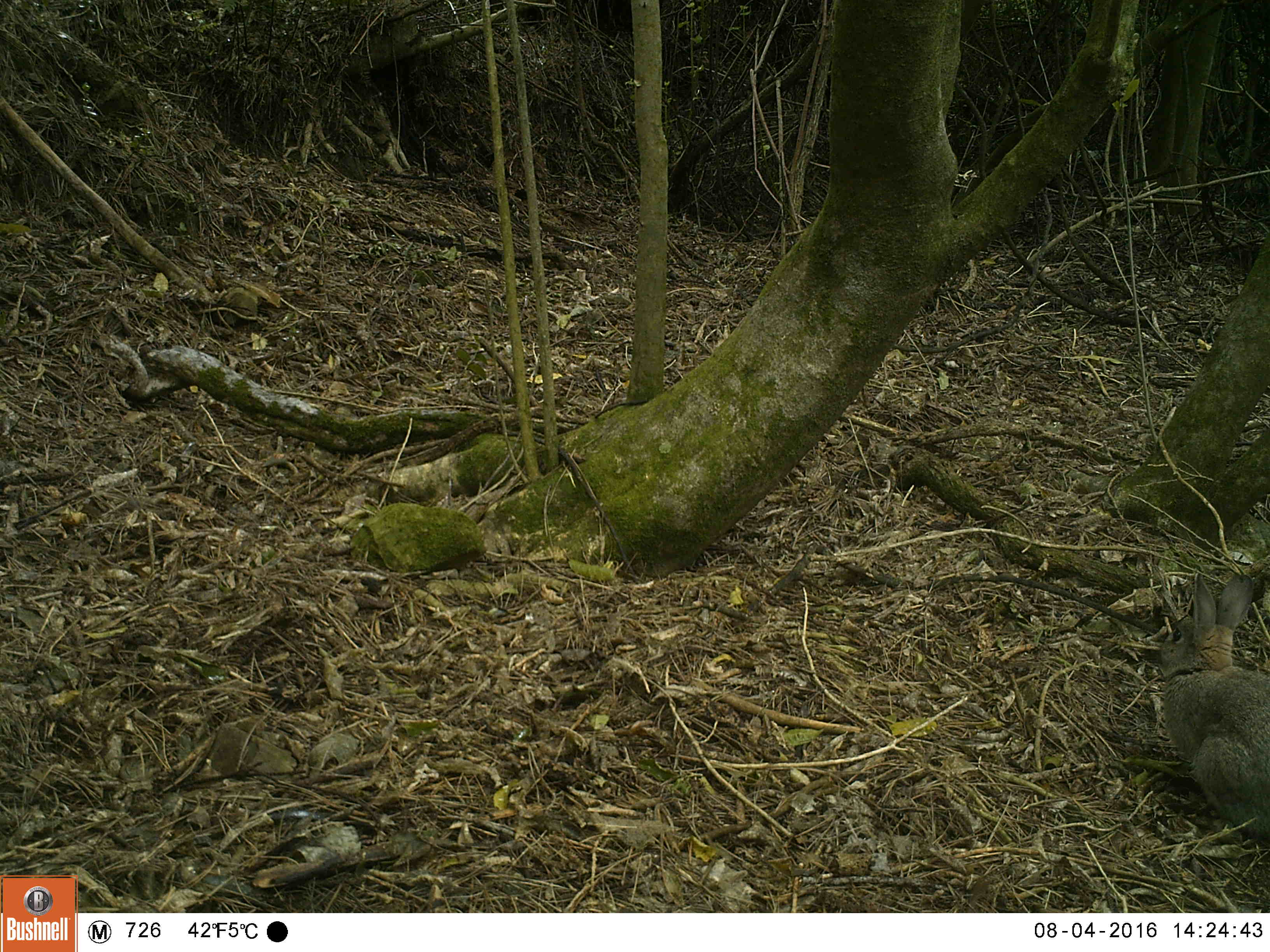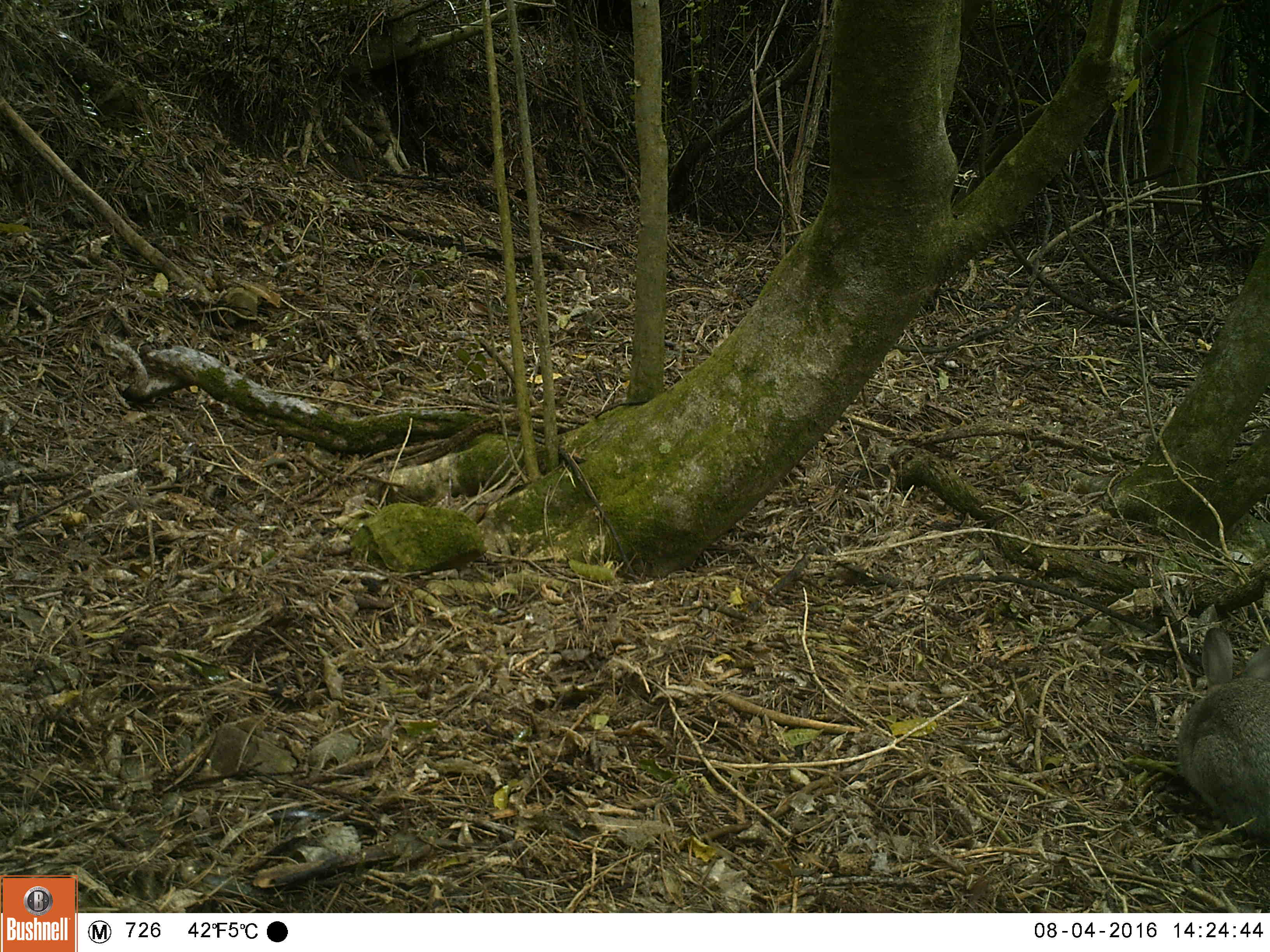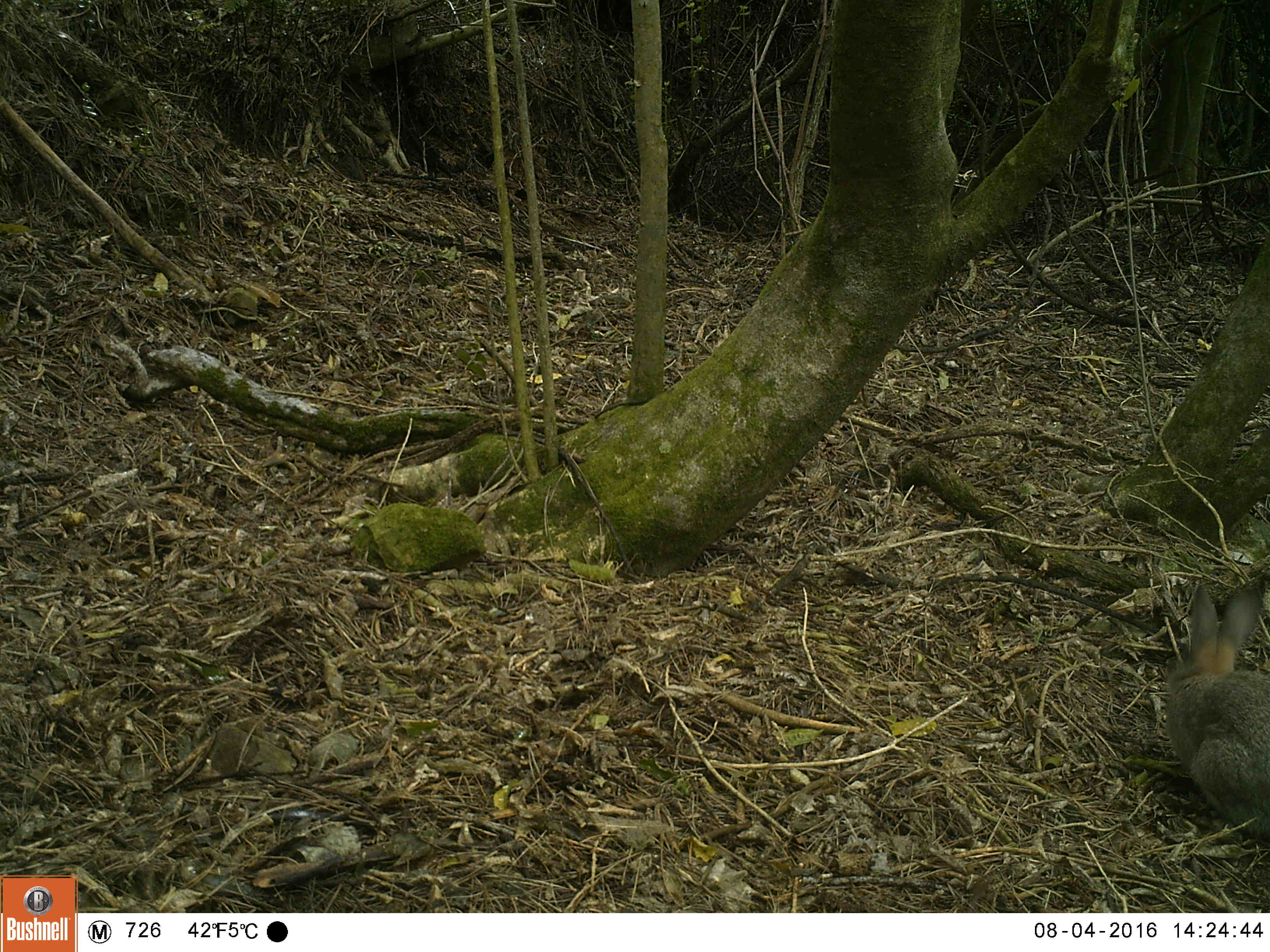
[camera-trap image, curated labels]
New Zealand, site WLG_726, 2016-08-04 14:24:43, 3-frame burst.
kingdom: Animalia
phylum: Chordata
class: Mammalia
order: Lagomorpha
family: Leporidae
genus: Oryctolagus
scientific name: Oryctolagus cuniculus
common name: european rabbit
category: rabbit